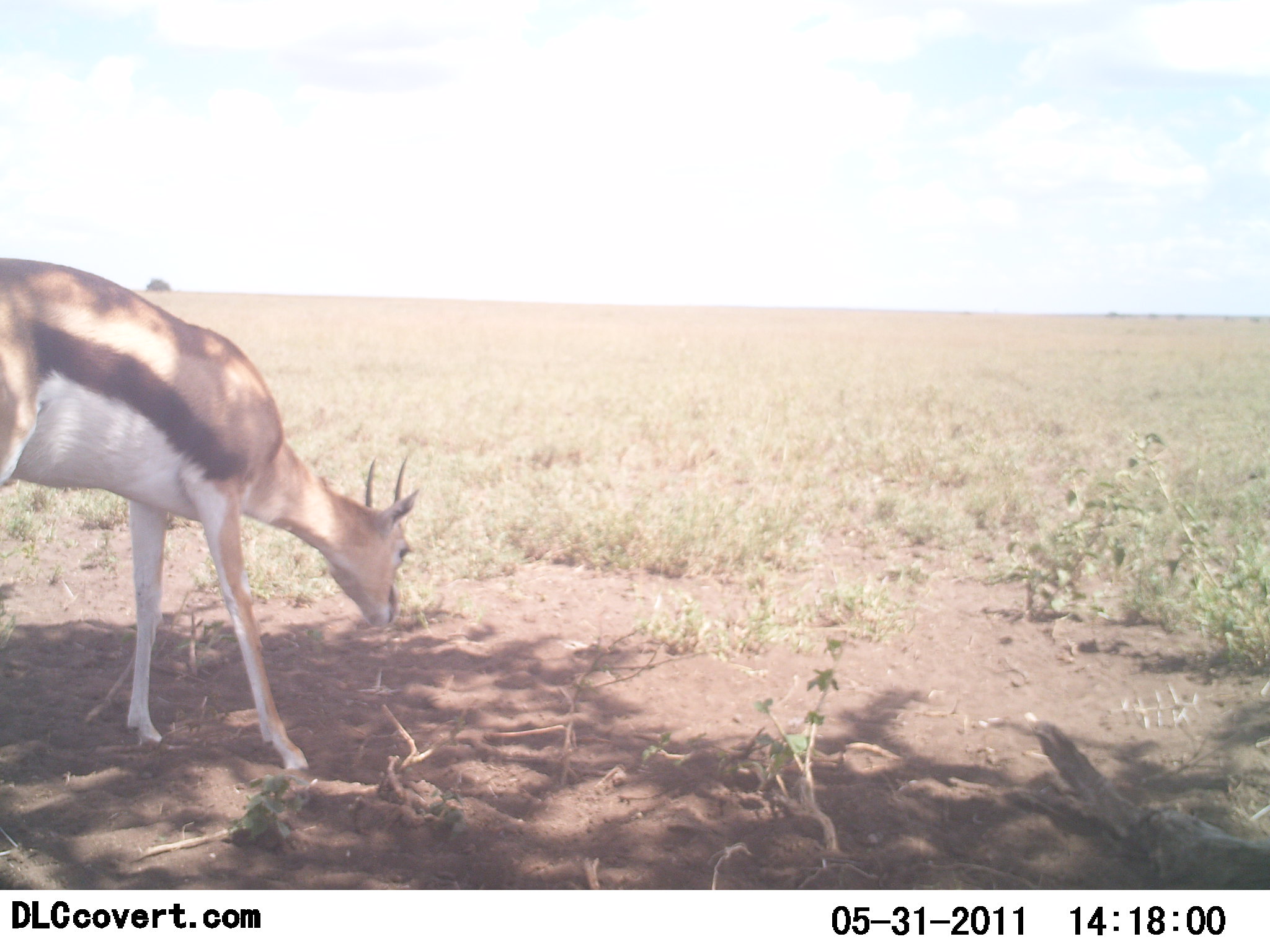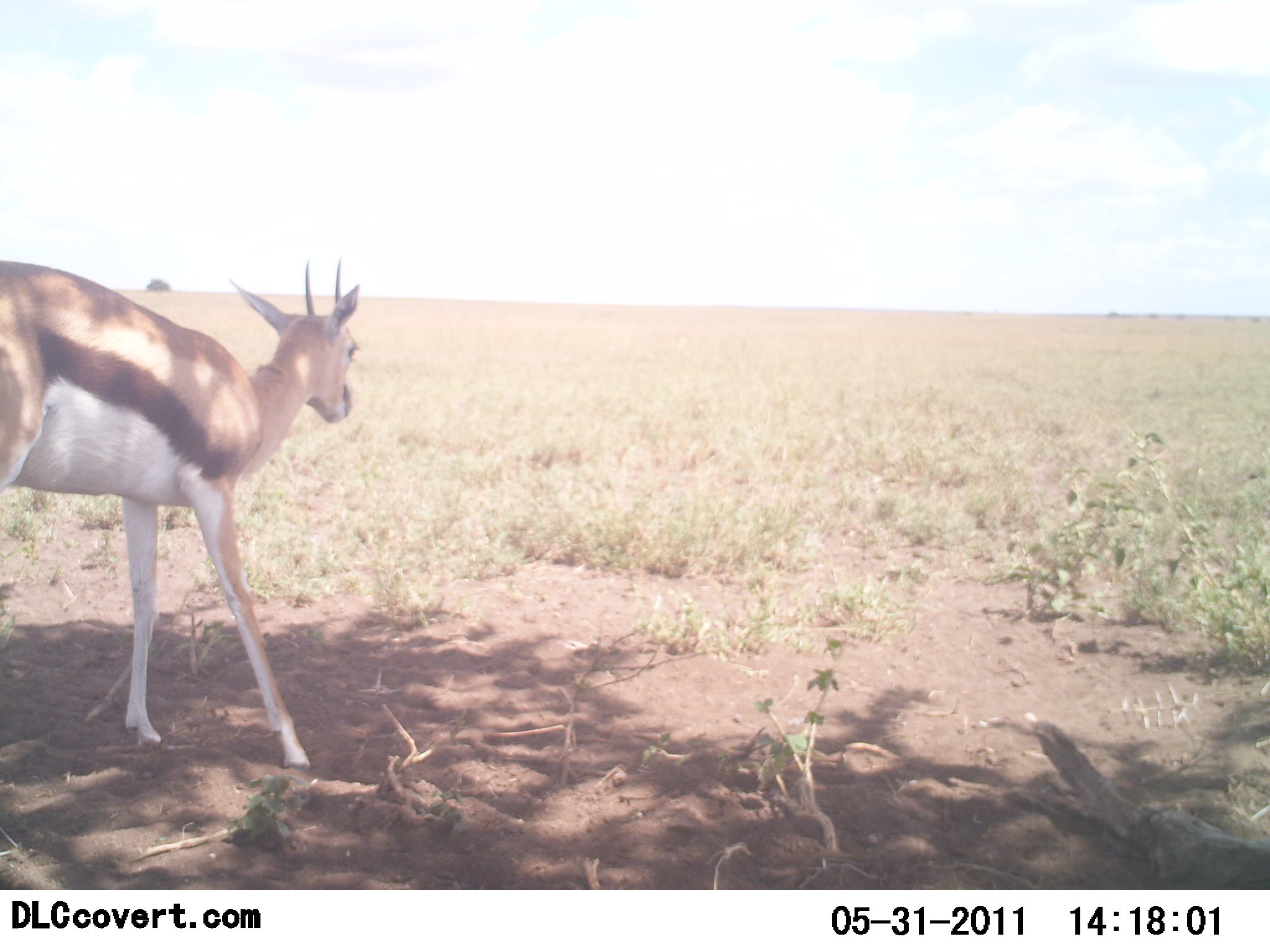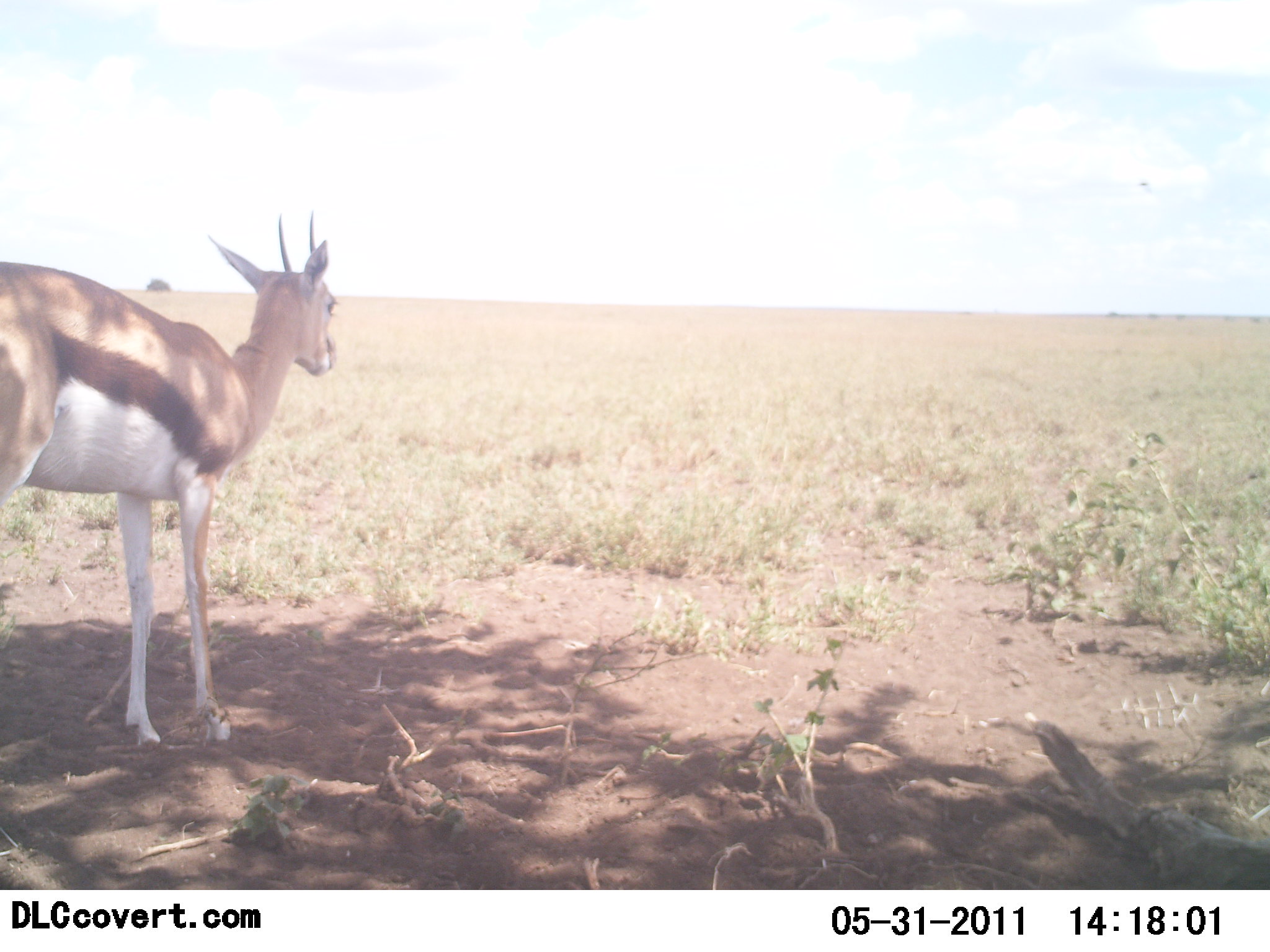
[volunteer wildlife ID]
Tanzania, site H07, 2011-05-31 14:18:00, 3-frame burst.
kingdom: Animalia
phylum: Chordata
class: Mammalia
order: Artiodactyla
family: Bovidae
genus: Eudorcas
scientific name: Eudorcas thomsonii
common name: thomson's gazelle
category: gazellethomsons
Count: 1.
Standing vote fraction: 69%.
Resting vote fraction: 0%.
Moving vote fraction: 0%.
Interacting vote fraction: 0%.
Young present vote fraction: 0%.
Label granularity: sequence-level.